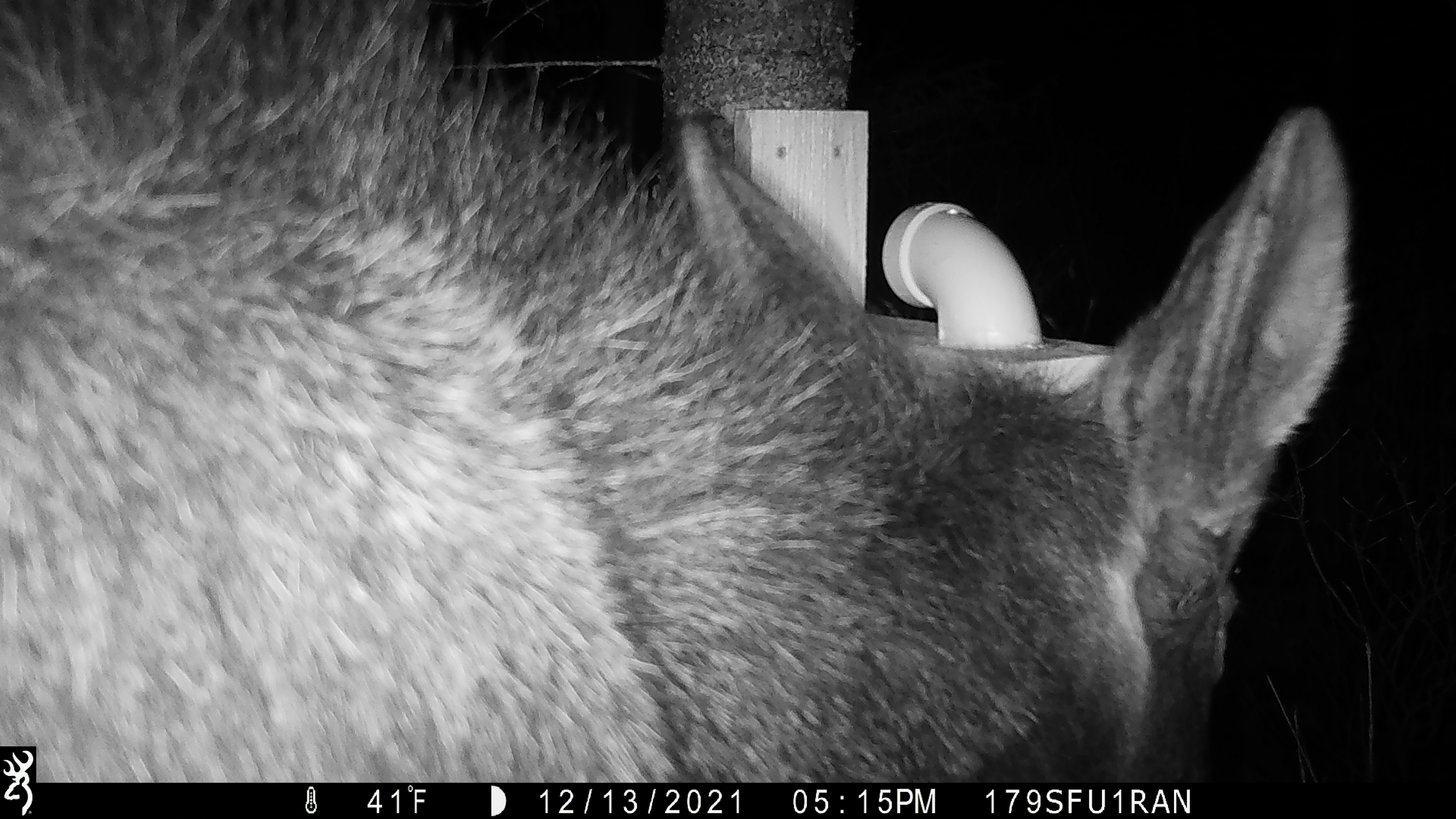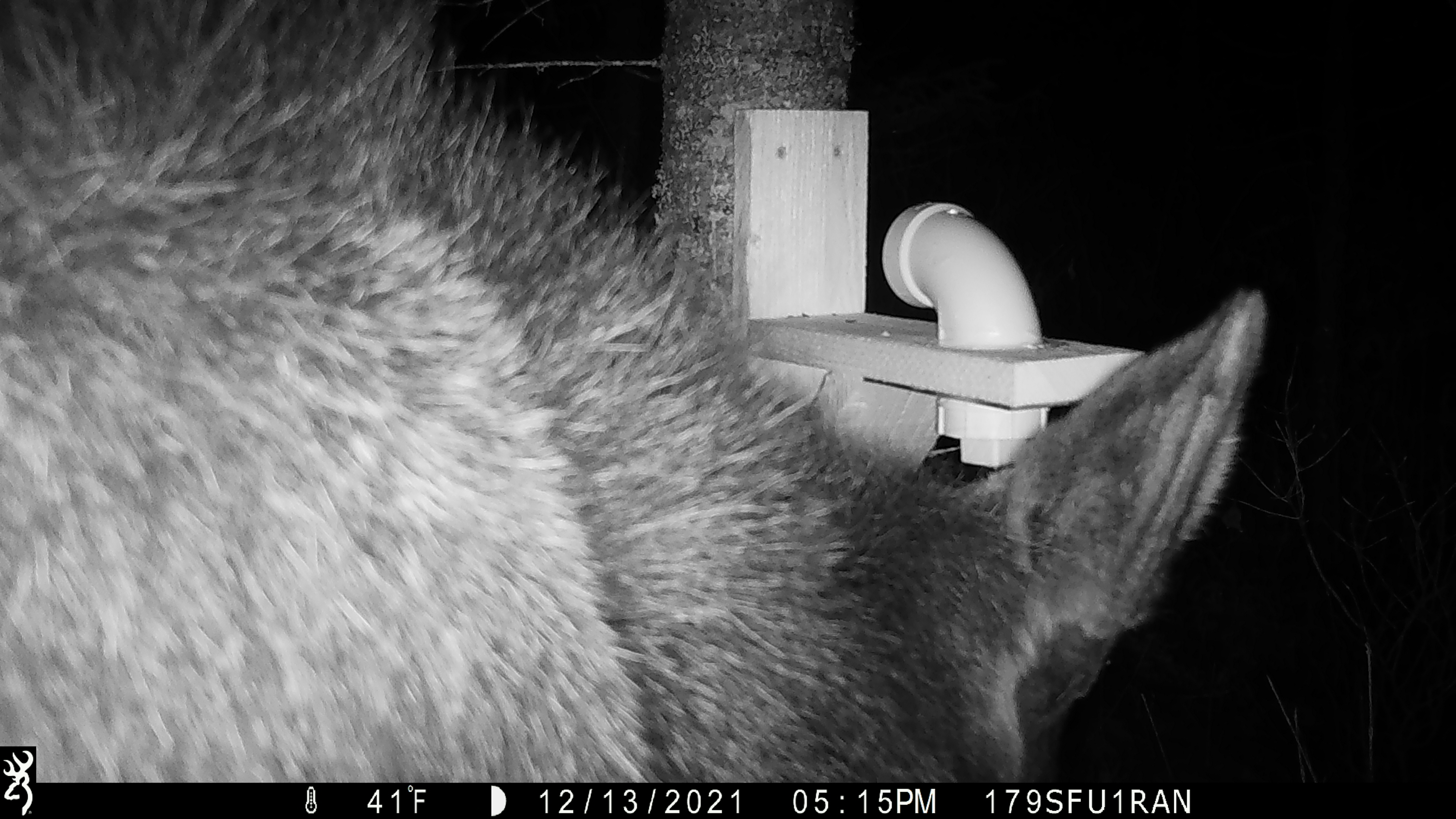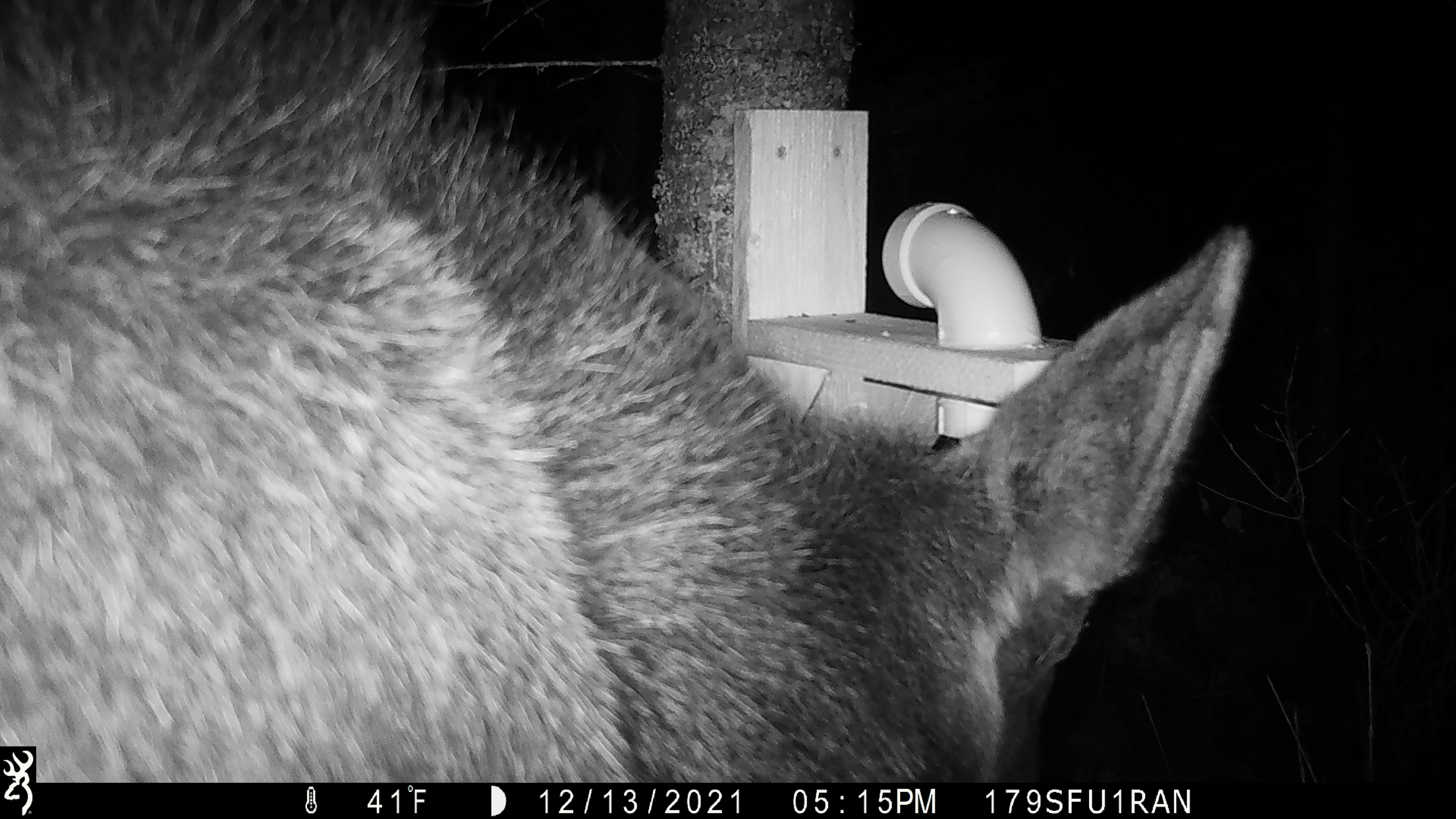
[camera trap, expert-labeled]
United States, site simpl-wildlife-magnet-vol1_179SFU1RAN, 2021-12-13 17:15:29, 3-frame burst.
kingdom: Animalia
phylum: Chordata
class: Mammalia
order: Artiodactyla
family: Cervidae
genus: Alces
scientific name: Alces alces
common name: moose